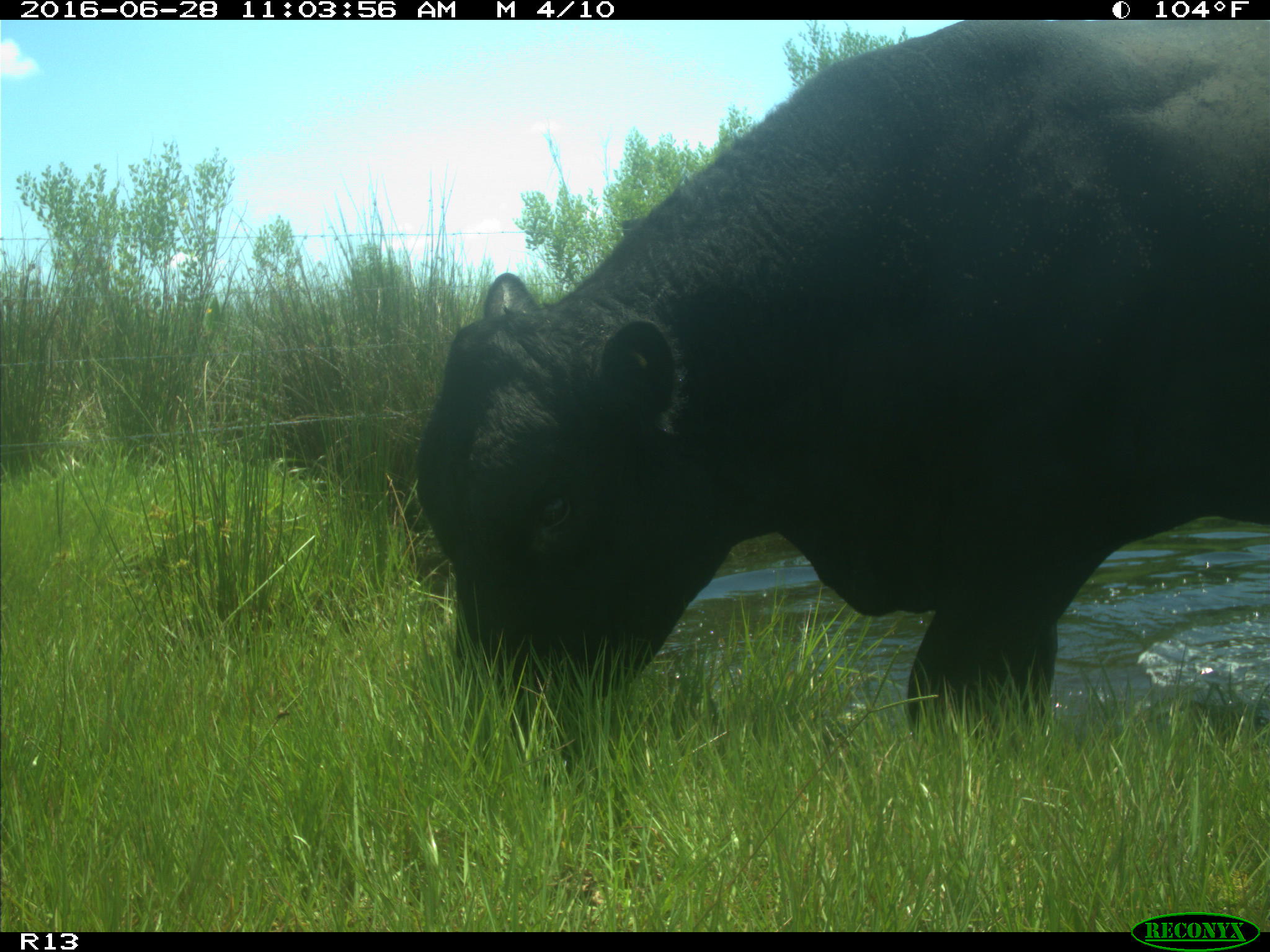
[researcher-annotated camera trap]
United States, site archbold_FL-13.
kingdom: Animalia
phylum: Chordata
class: Mammalia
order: Artiodactyla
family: Bovidae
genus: Bos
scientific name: Bos taurus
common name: domestic cow